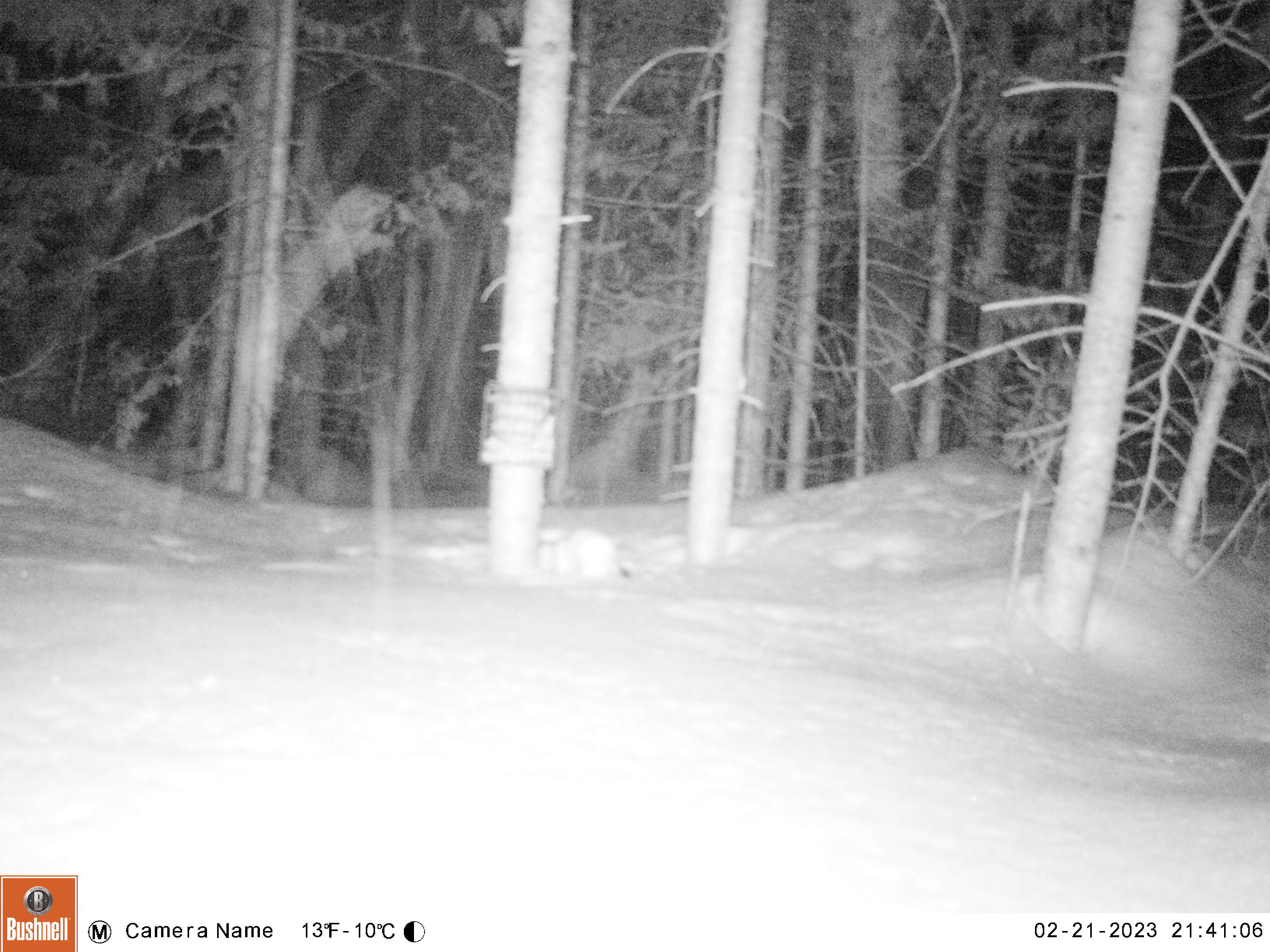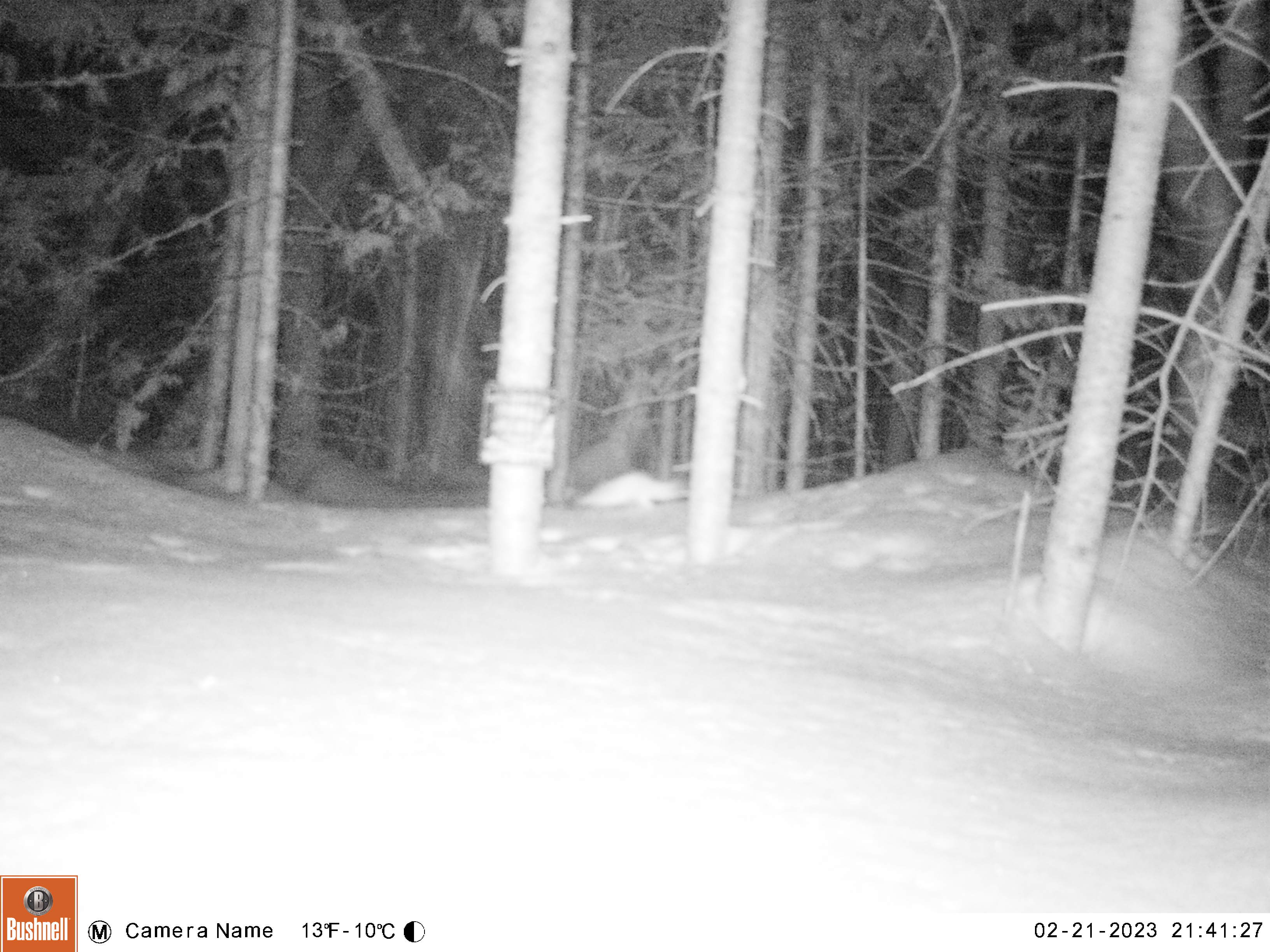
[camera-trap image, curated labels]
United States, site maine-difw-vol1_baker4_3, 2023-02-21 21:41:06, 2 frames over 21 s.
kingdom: Animalia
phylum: Chordata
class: Mammalia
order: Carnivora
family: Mustelidae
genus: Mustela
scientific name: Mustela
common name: weasel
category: weasel sp.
Weasel sp. (weasel) (Mustela).